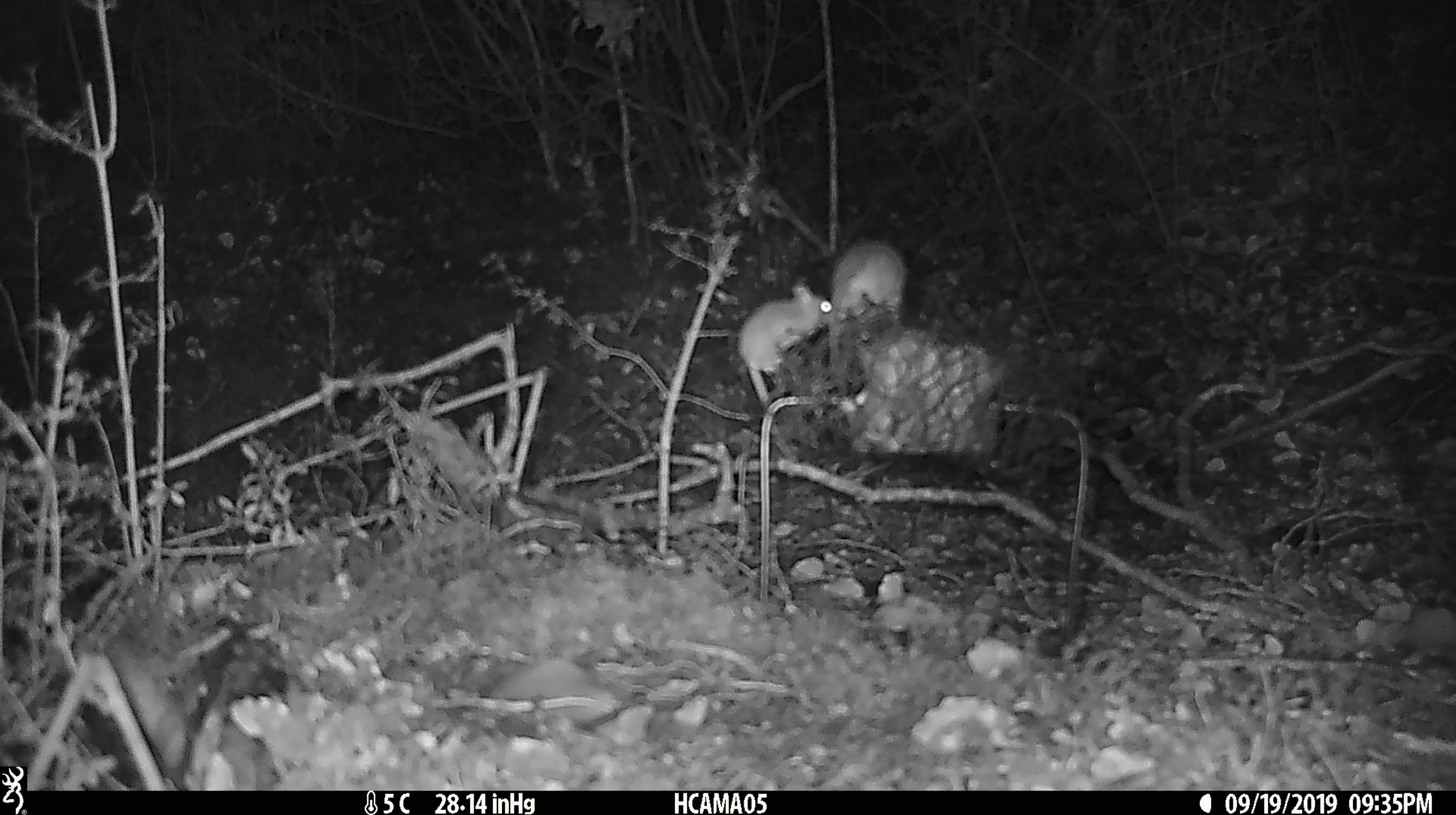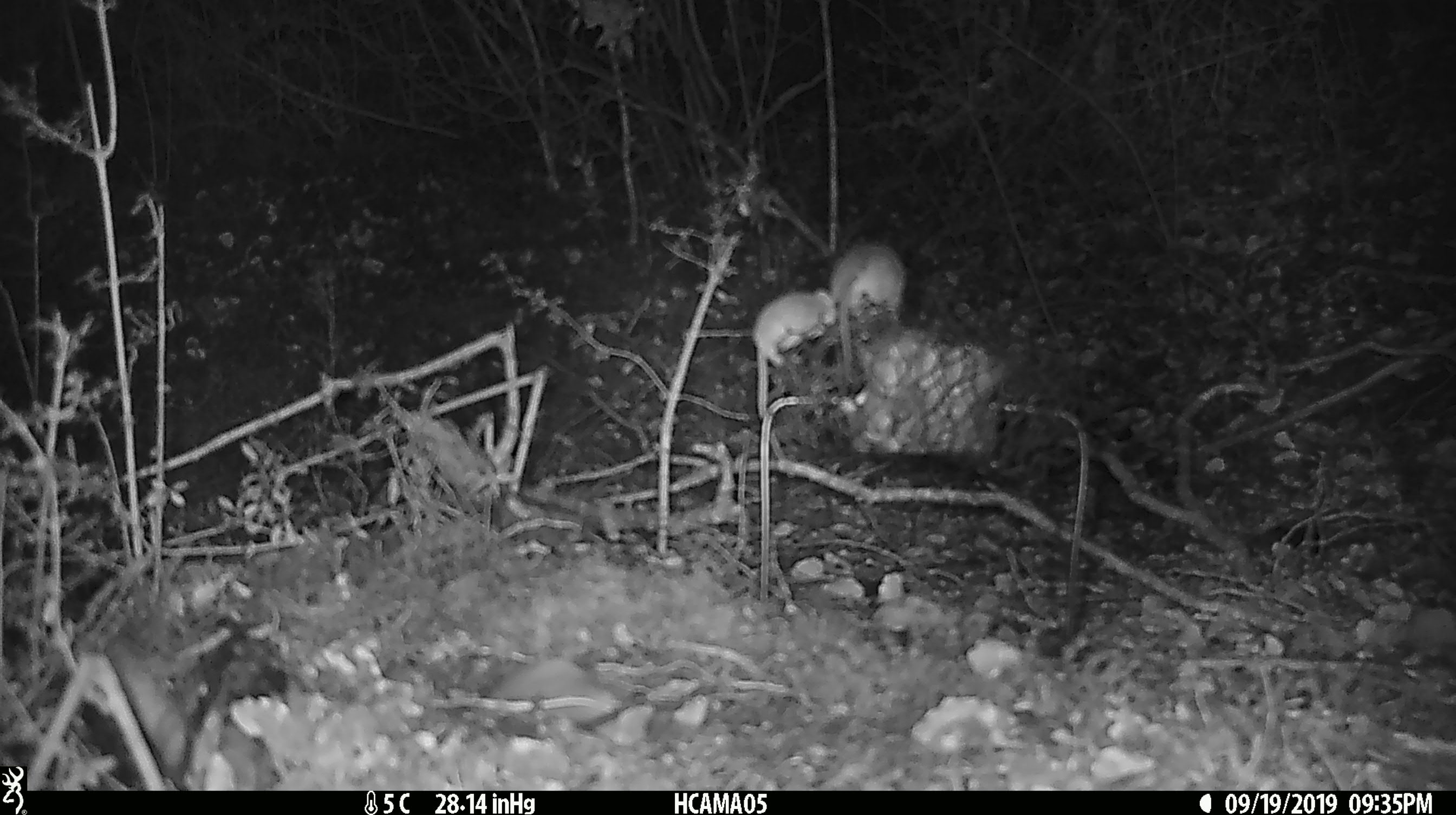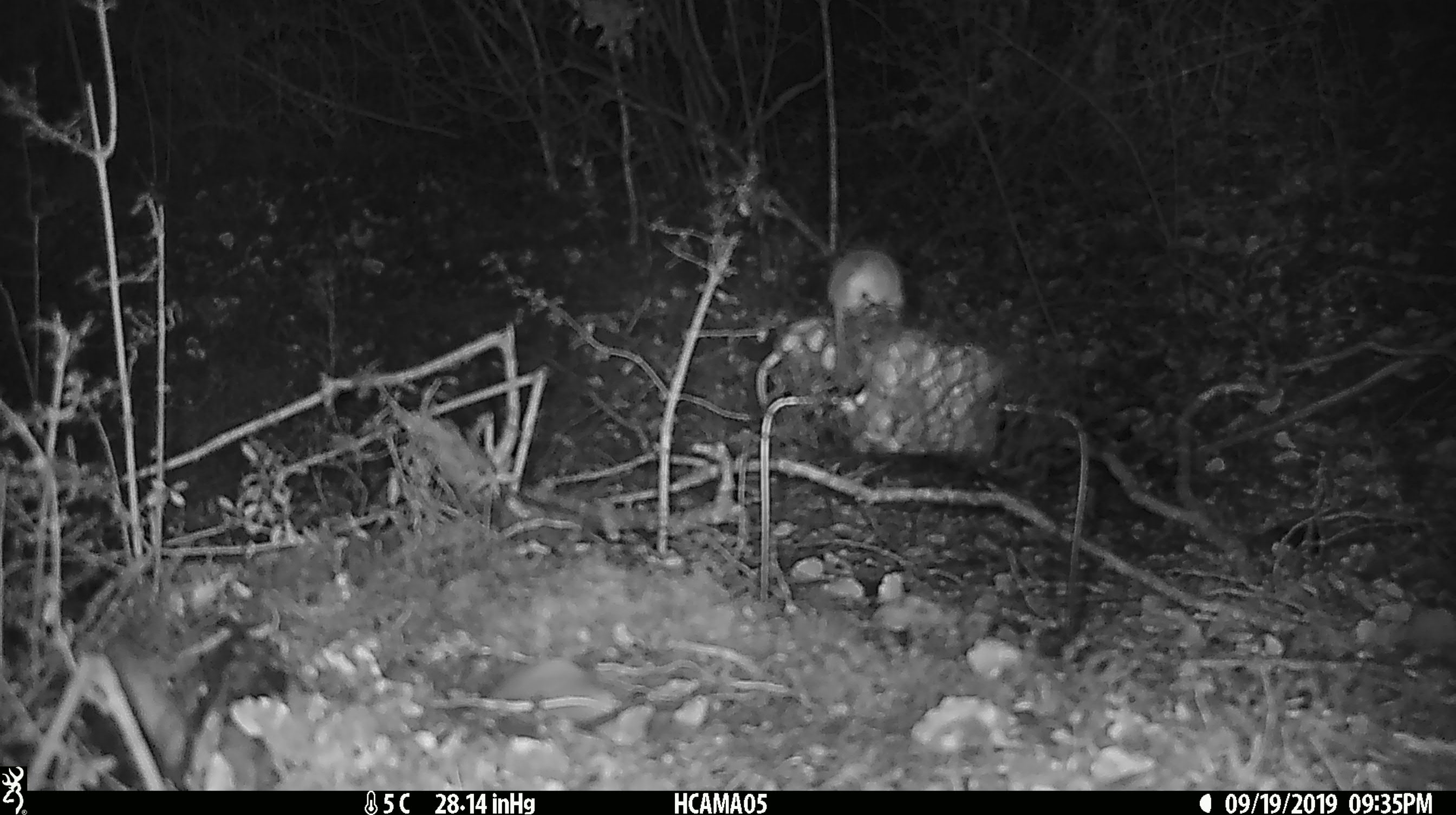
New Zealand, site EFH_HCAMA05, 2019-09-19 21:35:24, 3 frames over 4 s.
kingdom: Animalia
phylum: Chordata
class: Mammalia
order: Rodentia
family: Muridae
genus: Mus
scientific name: Mus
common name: mouse